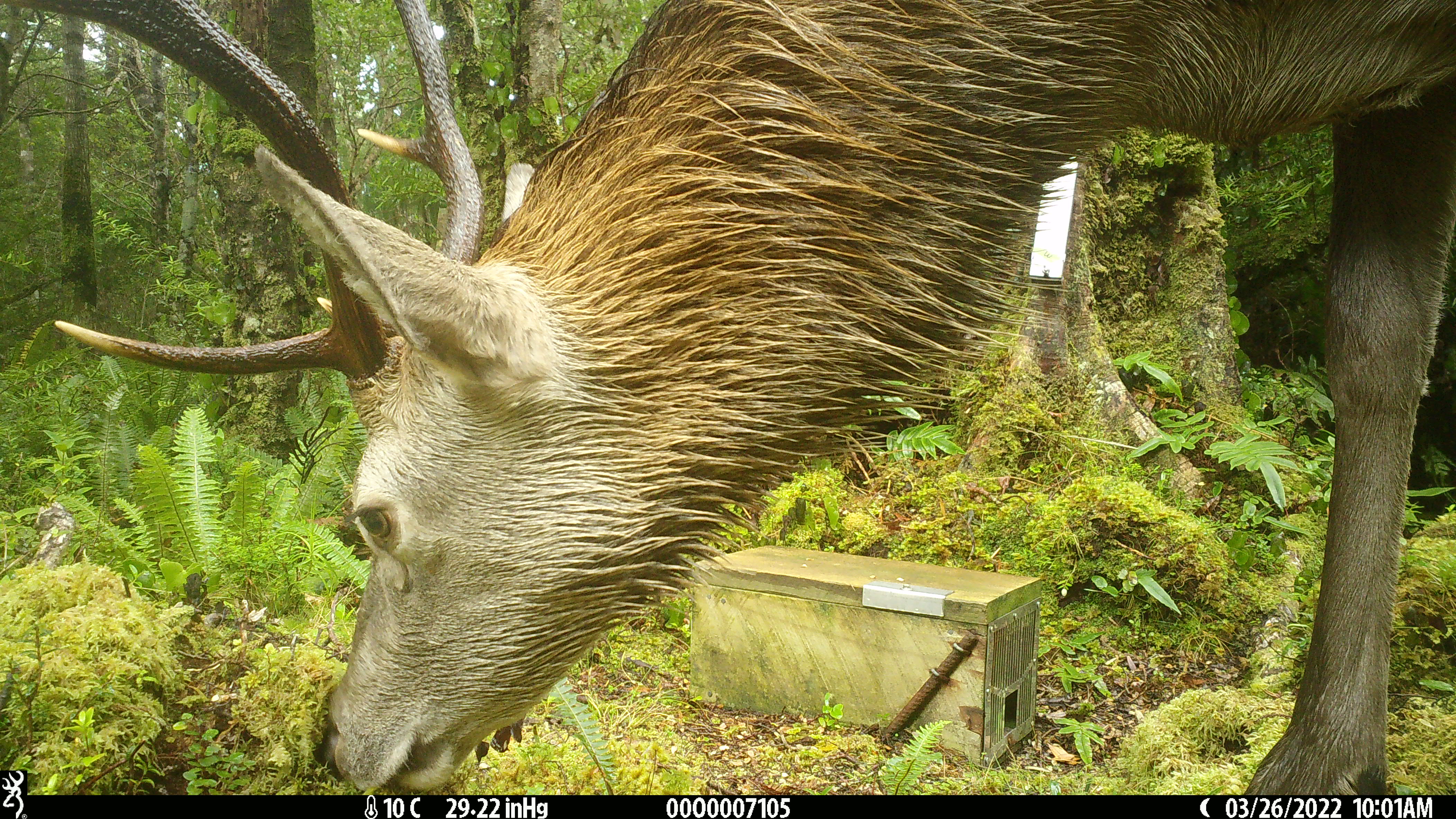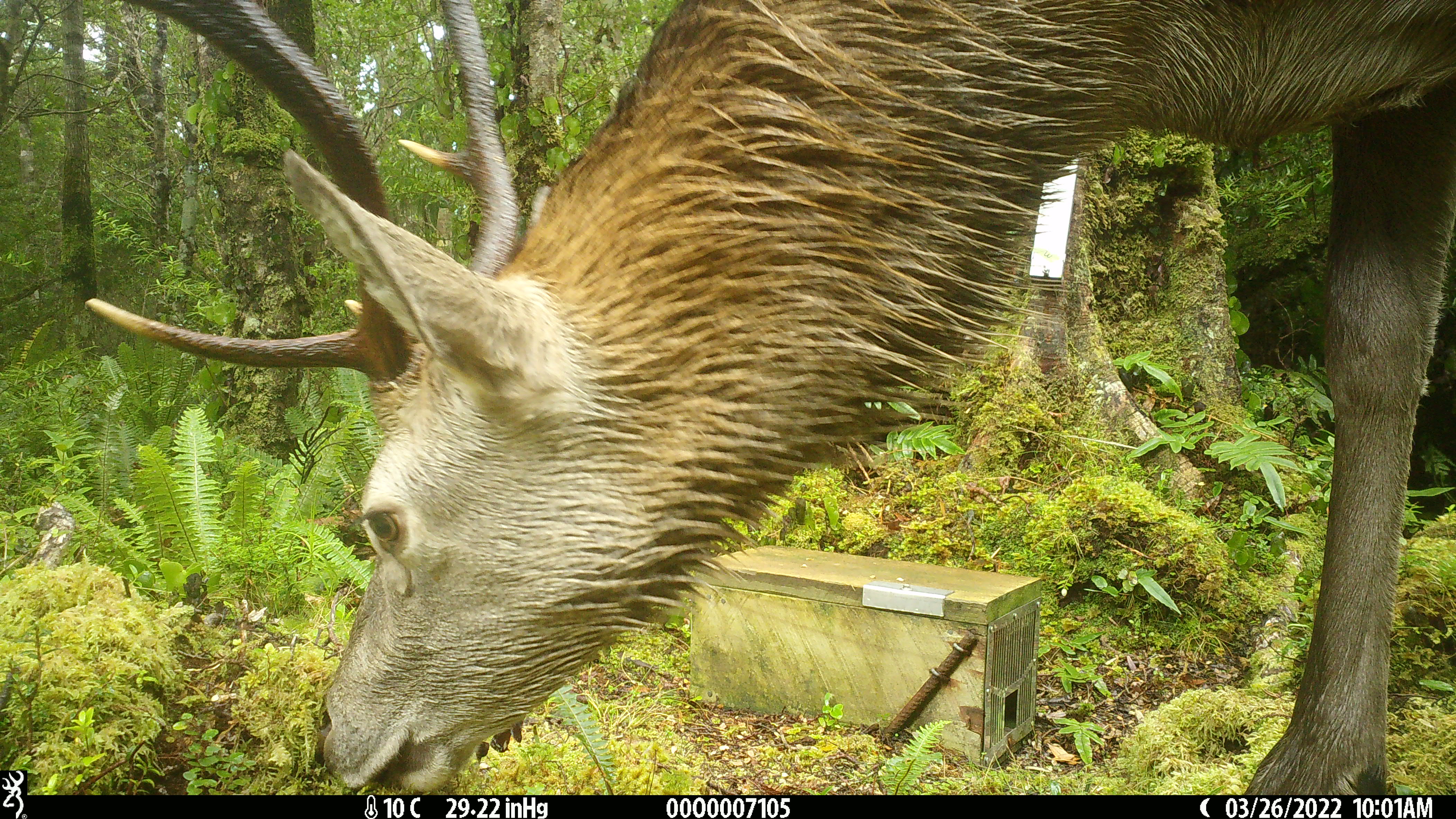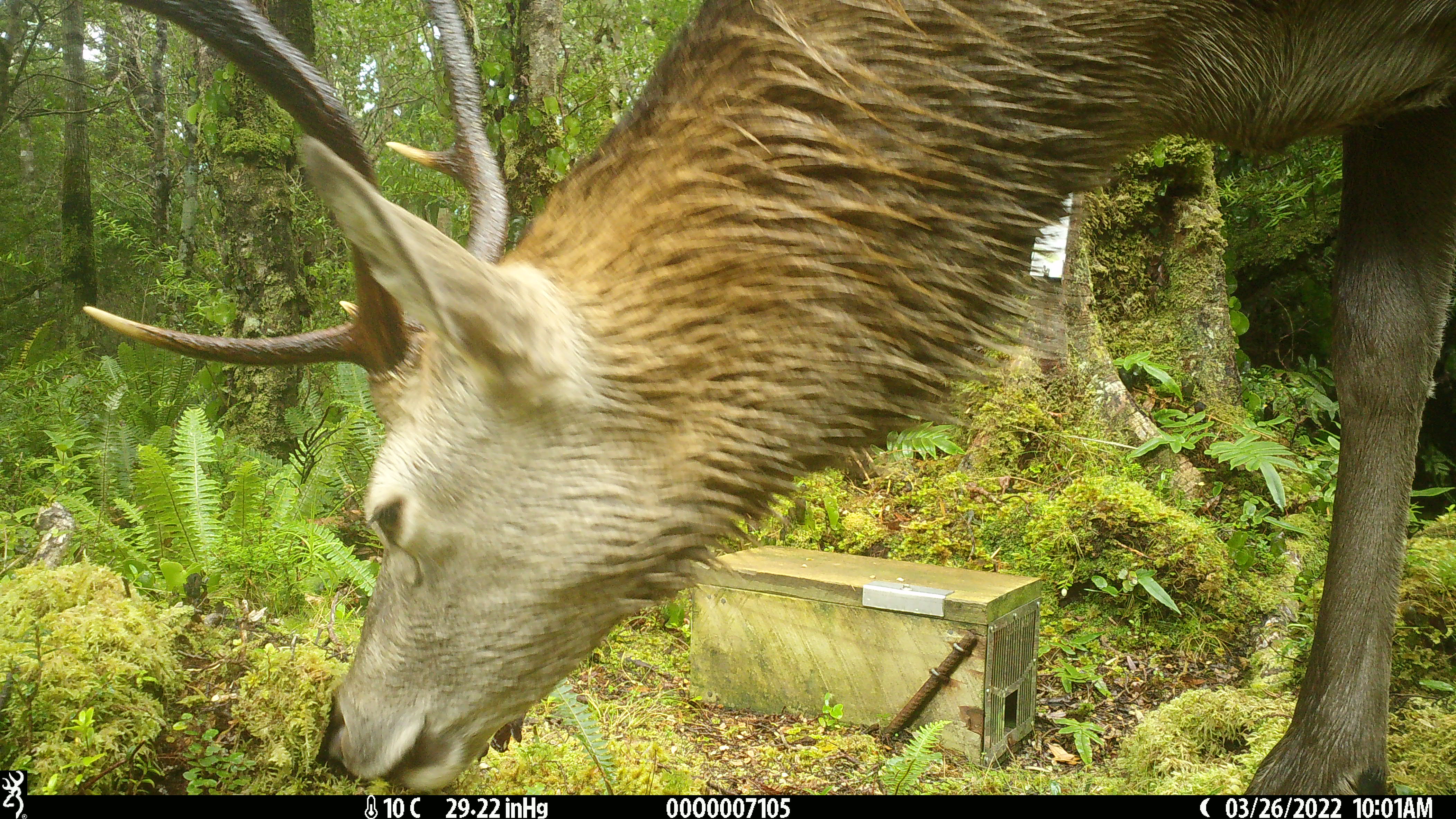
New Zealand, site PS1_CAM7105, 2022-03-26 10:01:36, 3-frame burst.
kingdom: Animalia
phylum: Chordata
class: Mammalia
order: Artiodactyla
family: Cervidae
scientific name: Cervidae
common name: deer